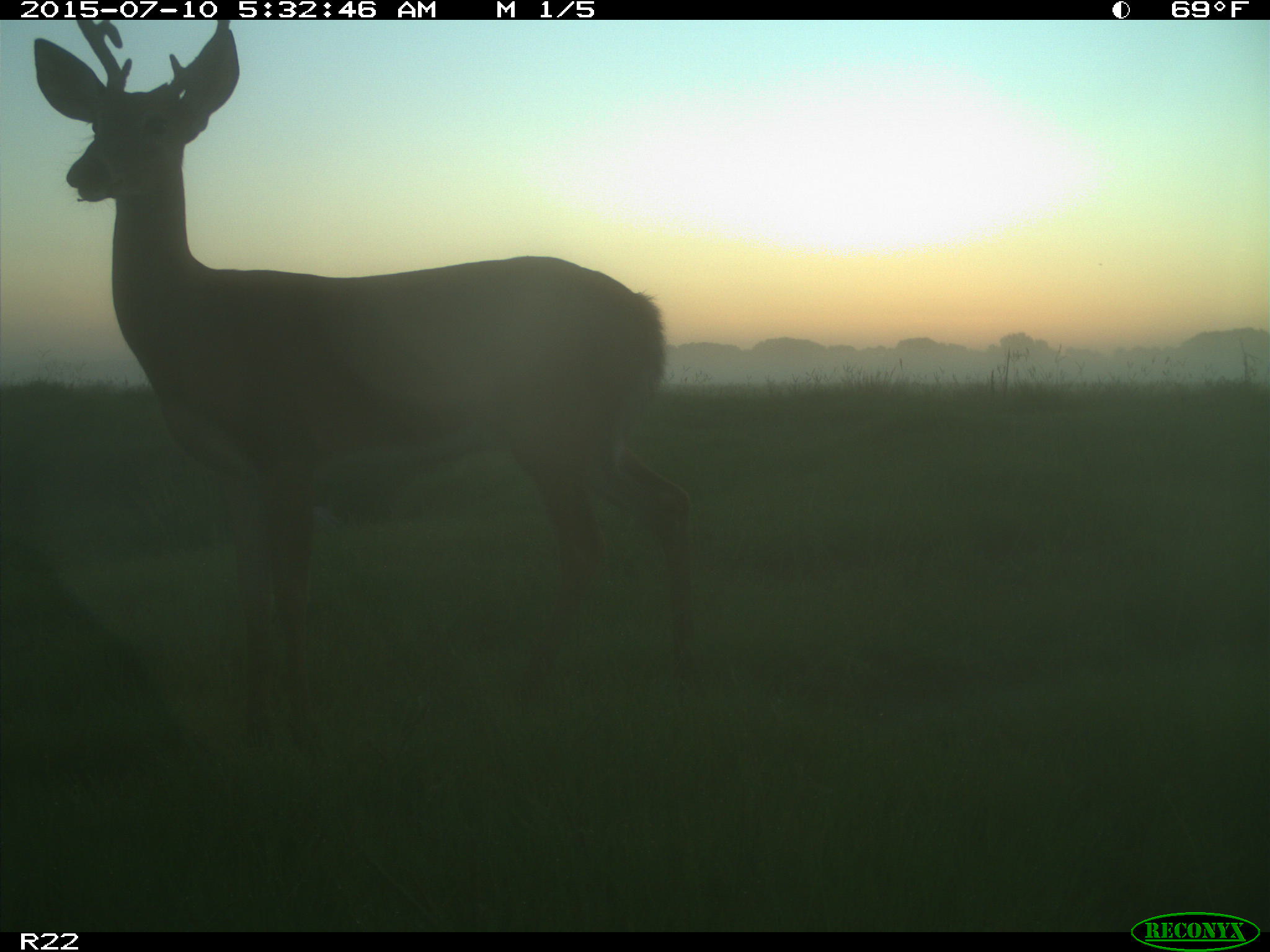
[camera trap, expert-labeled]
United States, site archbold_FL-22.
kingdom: Animalia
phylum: Chordata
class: Mammalia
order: Artiodactyla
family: Bovidae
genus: Bos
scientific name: Bos taurus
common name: domestic cow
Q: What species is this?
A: Bos taurus (domestic cow).